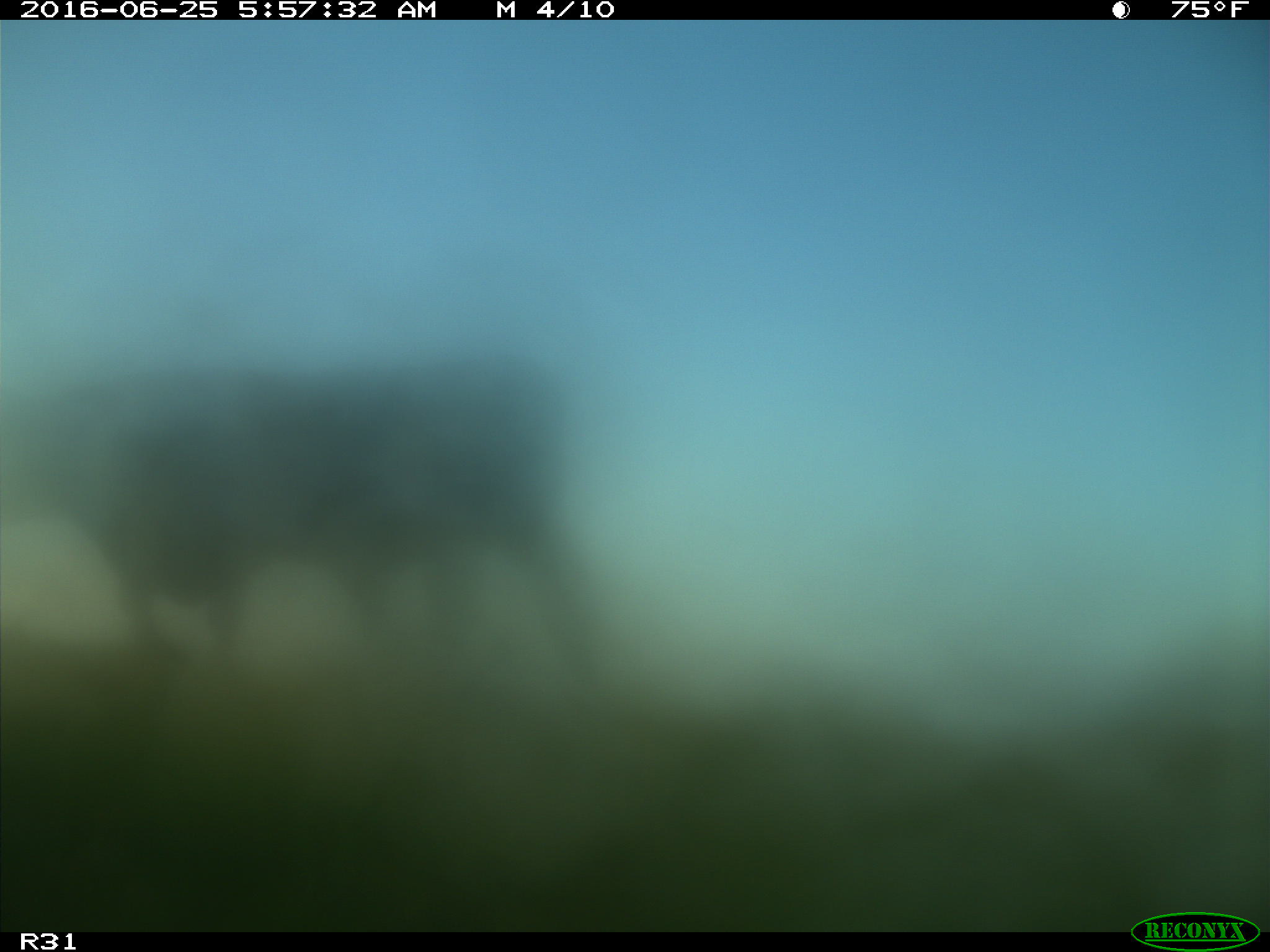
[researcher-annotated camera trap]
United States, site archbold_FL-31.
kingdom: Animalia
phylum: Chordata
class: Mammalia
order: Artiodactyla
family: Bovidae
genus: Bos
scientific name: Bos taurus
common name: domestic cow